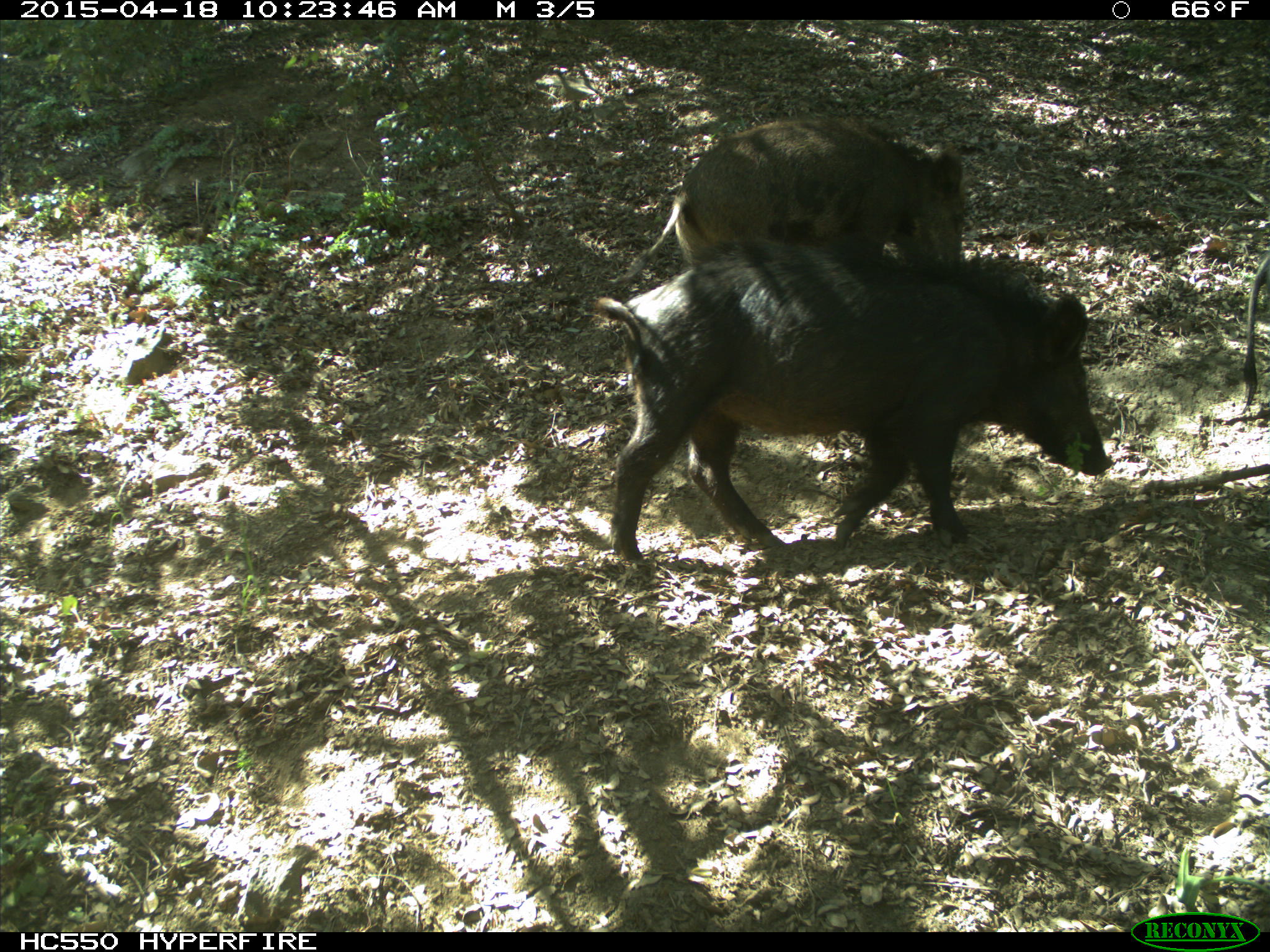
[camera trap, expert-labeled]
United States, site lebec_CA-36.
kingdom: Animalia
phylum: Chordata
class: Mammalia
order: Artiodactyla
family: Suidae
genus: Sus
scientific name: Sus scrofa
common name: wild boar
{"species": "Sus scrofa (wild boar)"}